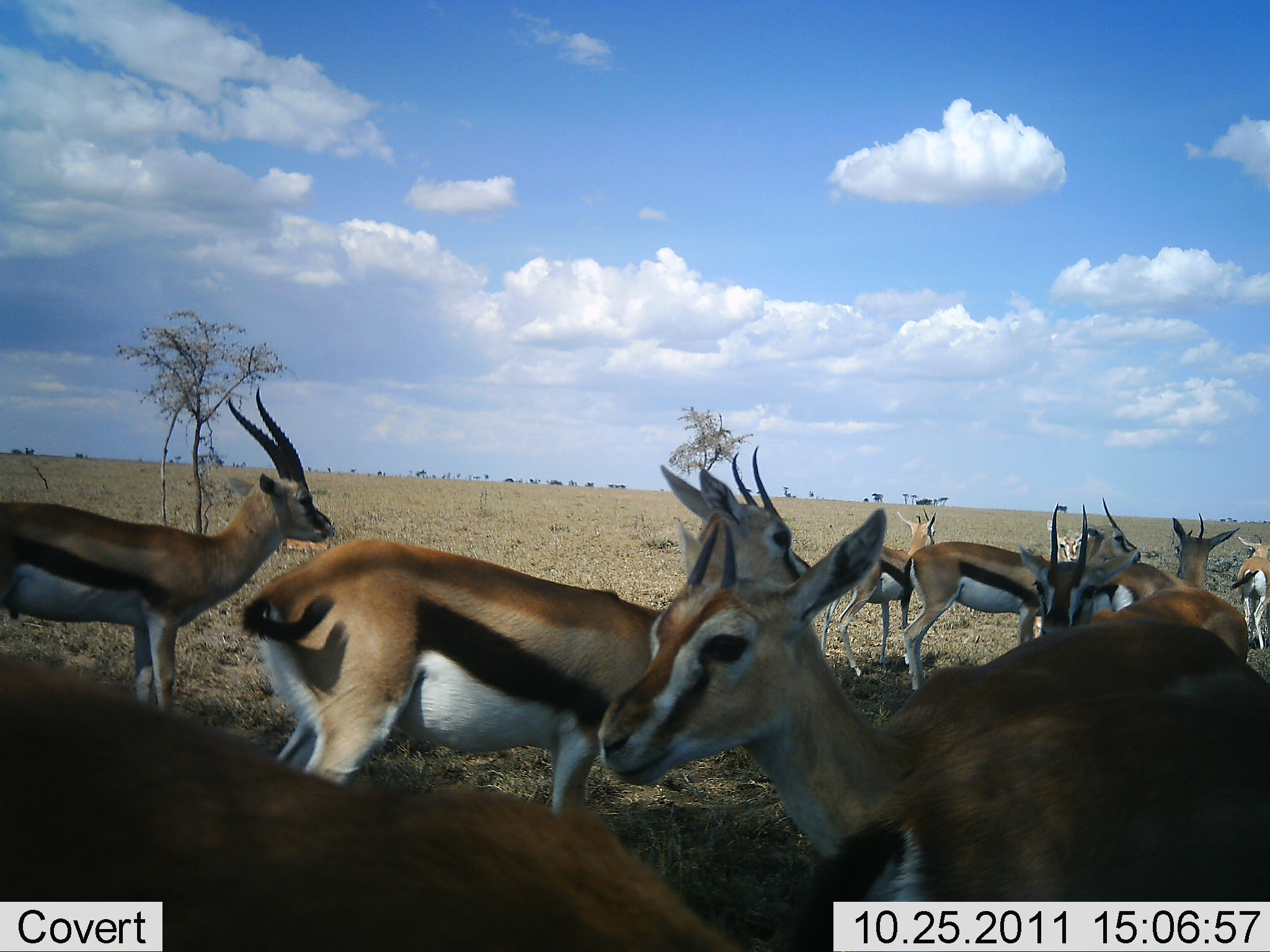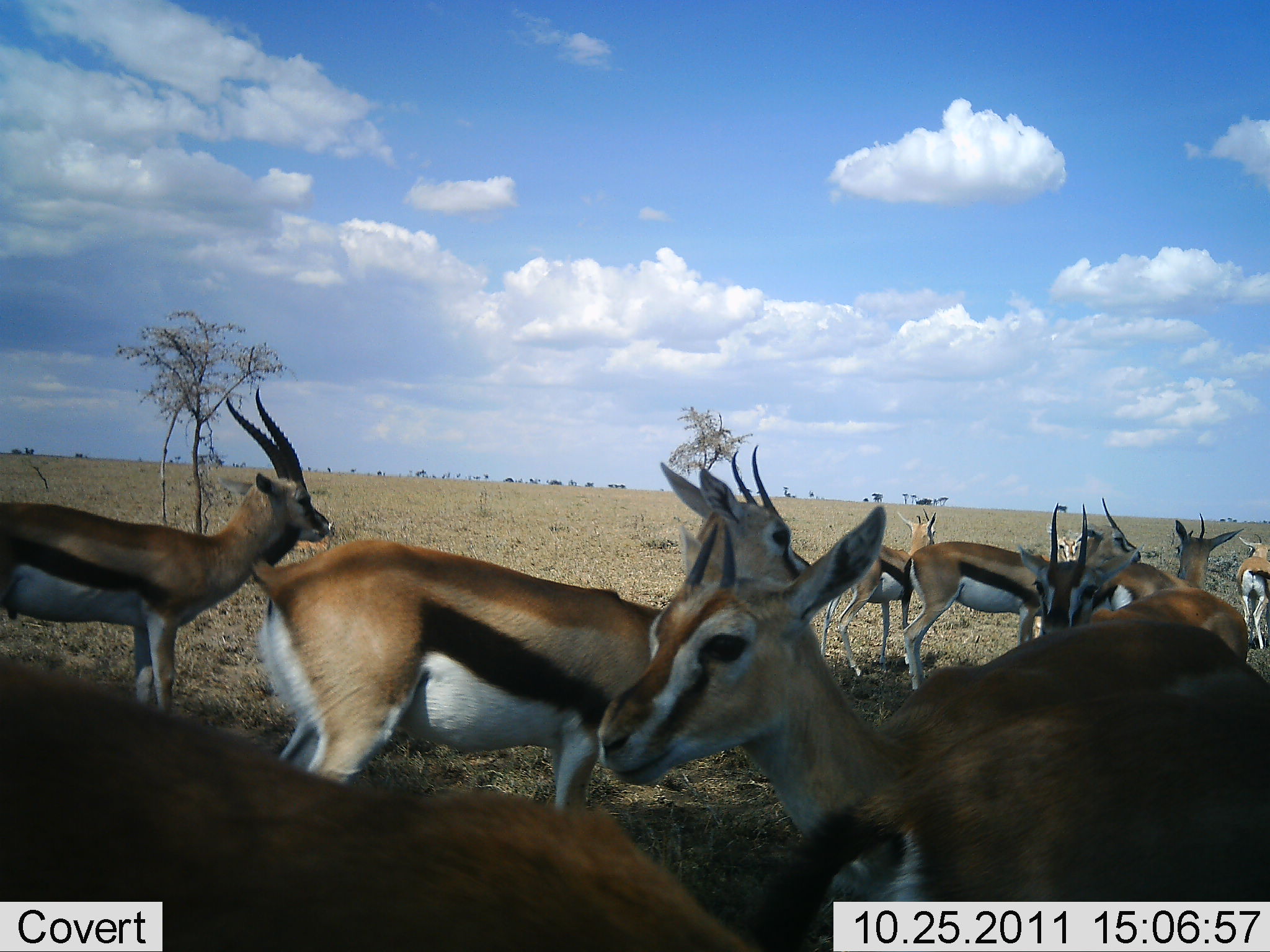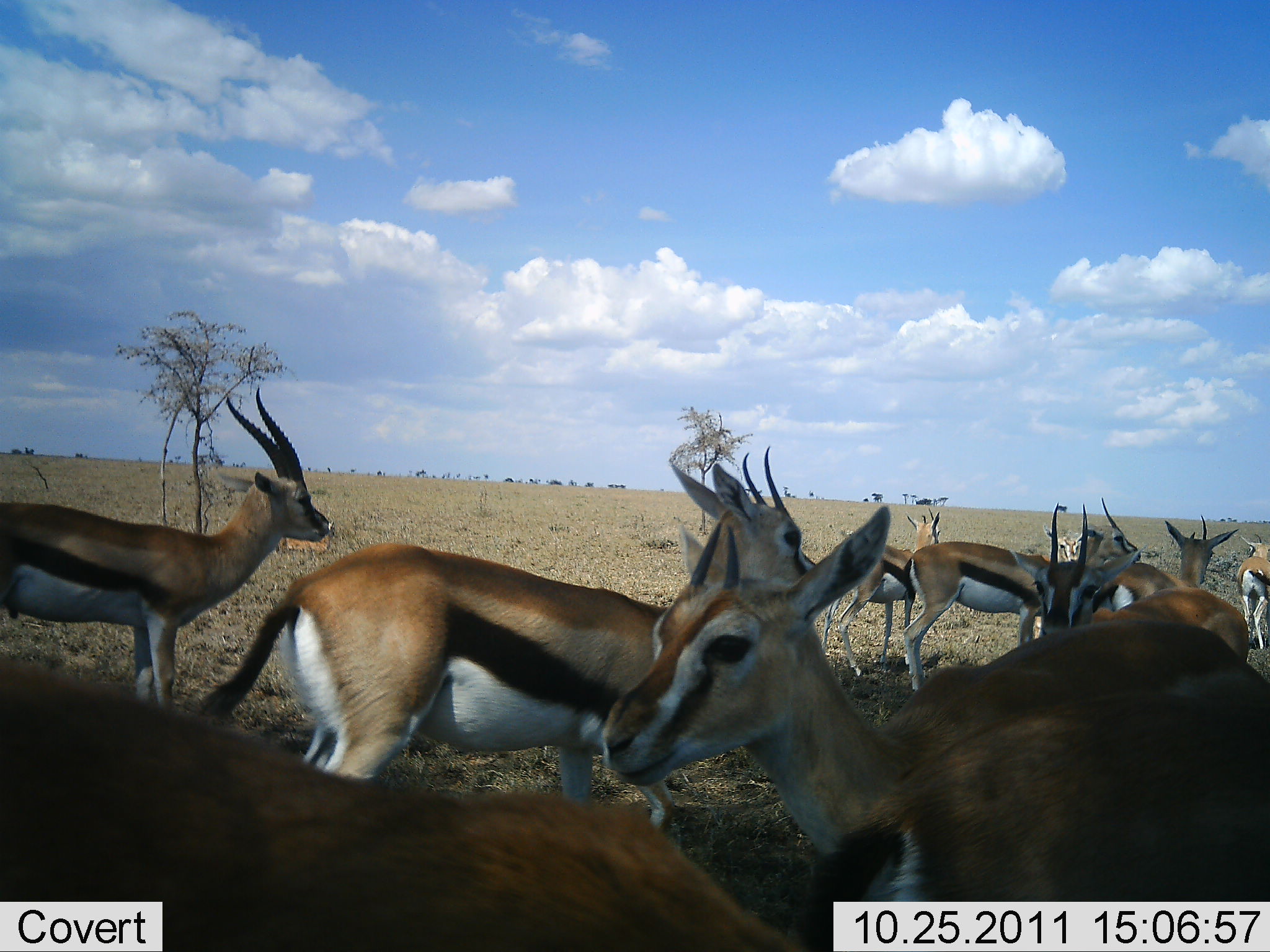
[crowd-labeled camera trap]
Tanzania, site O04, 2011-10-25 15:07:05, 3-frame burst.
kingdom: Animalia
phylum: Chordata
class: Mammalia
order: Artiodactyla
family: Bovidae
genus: Eudorcas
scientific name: Eudorcas thomsonii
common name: thomson's gazelle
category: gazellethomsons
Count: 10.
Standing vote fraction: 100%.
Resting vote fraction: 9%.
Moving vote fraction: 9%.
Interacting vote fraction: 9%.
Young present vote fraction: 0%.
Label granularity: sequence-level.